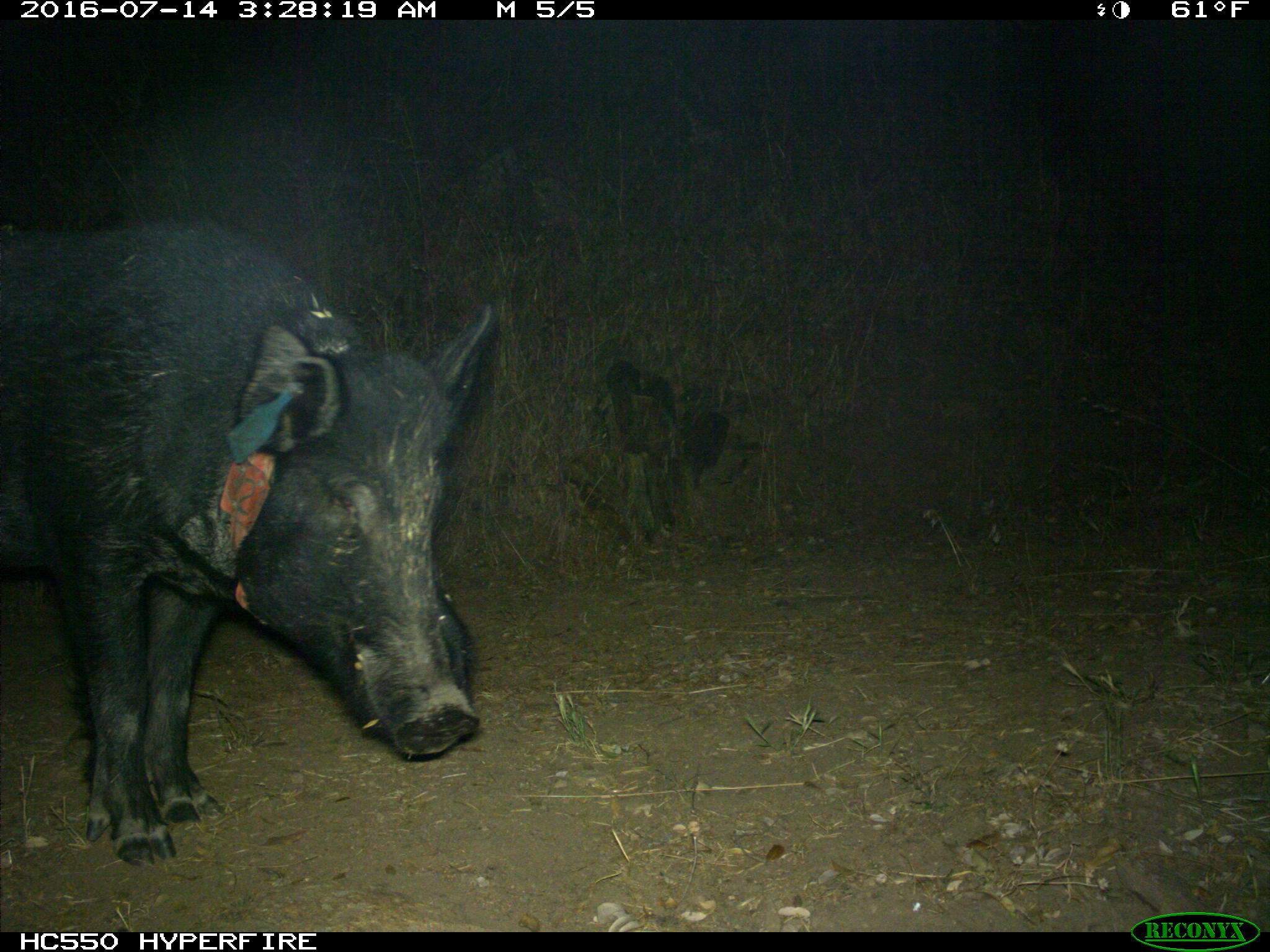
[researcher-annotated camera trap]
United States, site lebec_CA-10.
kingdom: Animalia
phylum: Chordata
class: Mammalia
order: Artiodactyla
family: Suidae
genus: Sus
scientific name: Sus scrofa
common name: wild boar